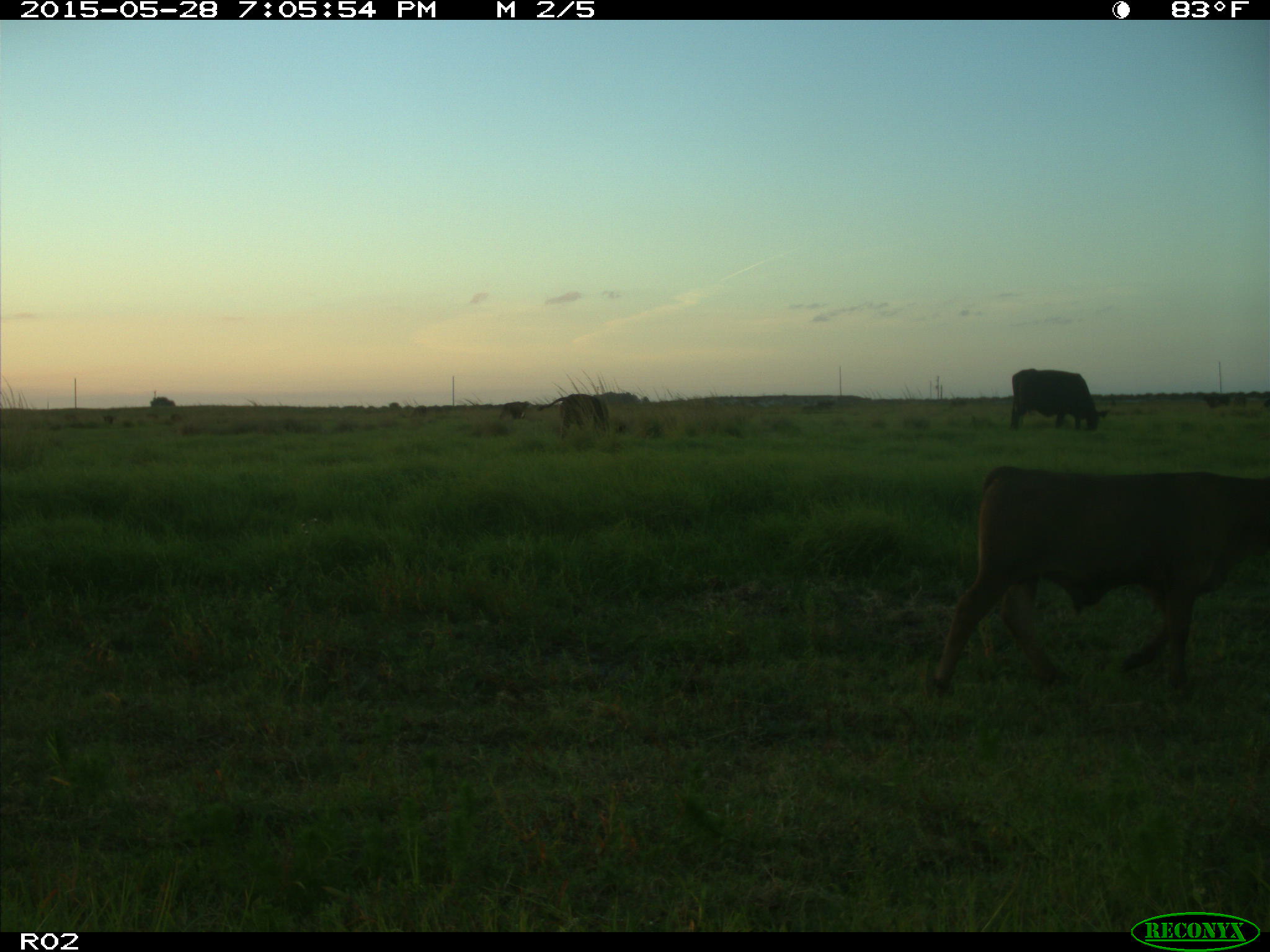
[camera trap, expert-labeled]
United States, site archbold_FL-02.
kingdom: Animalia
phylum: Chordata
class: Mammalia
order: Artiodactyla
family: Bovidae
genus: Bos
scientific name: Bos taurus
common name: domestic cow